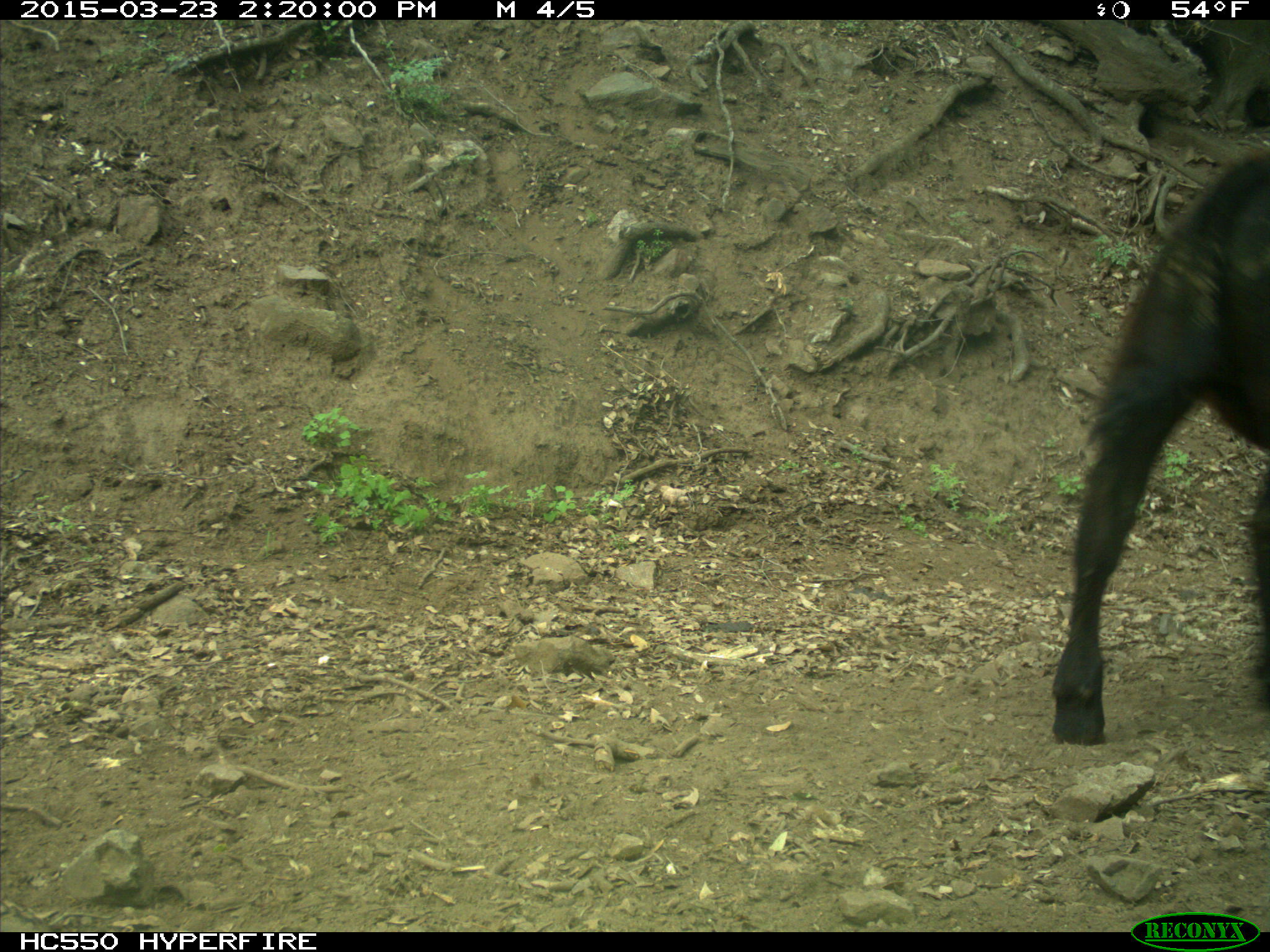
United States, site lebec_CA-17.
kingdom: Animalia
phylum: Chordata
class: Mammalia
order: Artiodactyla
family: Bovidae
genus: Bos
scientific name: Bos taurus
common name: domestic cow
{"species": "Bos taurus (domestic cow)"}